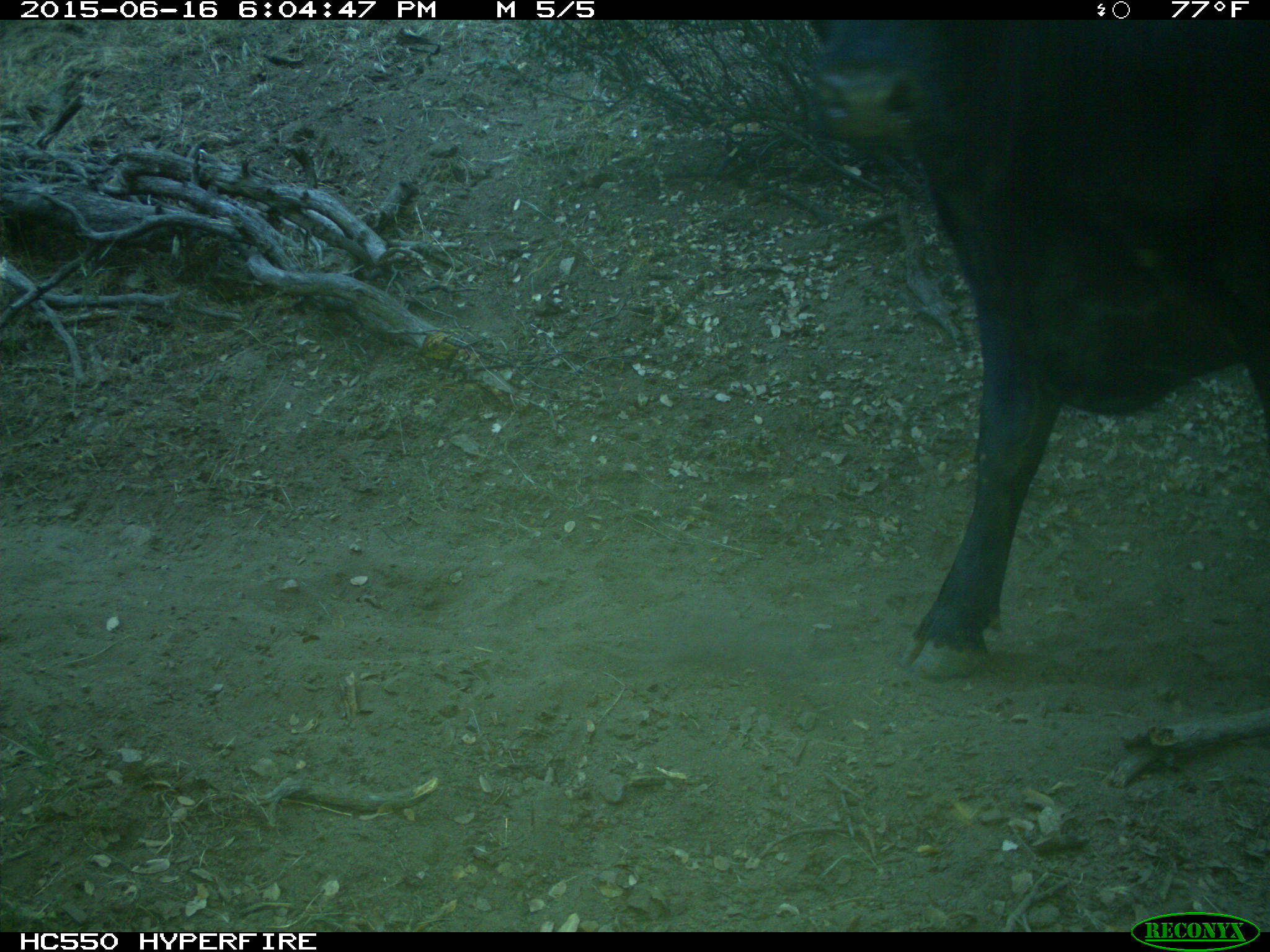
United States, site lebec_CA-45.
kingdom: Animalia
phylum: Chordata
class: Mammalia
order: Artiodactyla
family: Bovidae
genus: Bos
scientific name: Bos taurus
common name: domestic cow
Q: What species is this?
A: Bos taurus (domestic cow).